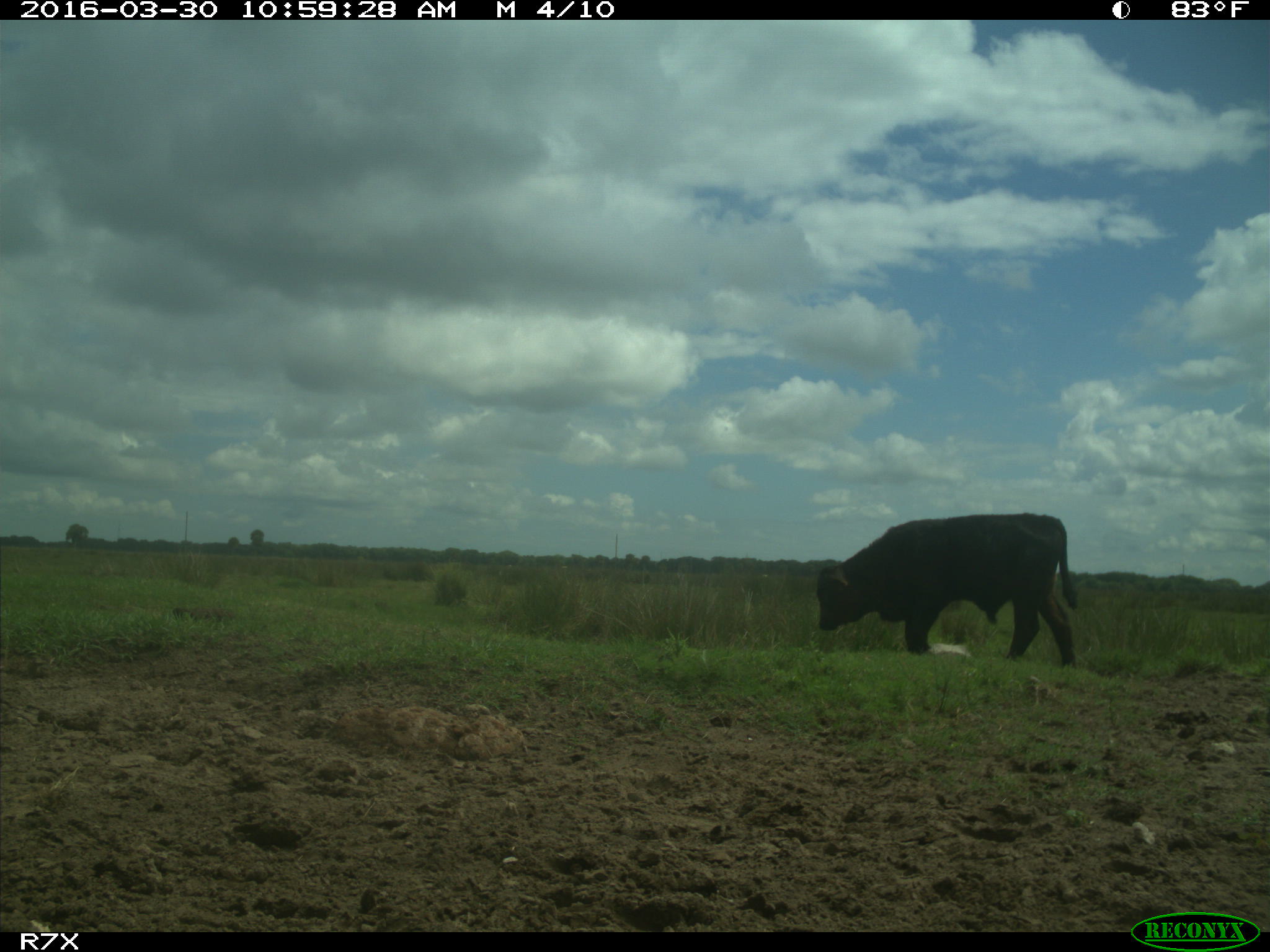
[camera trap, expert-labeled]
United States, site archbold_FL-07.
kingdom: Animalia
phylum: Chordata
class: Mammalia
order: Artiodactyla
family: Bovidae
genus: Bos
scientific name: Bos taurus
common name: domestic cow